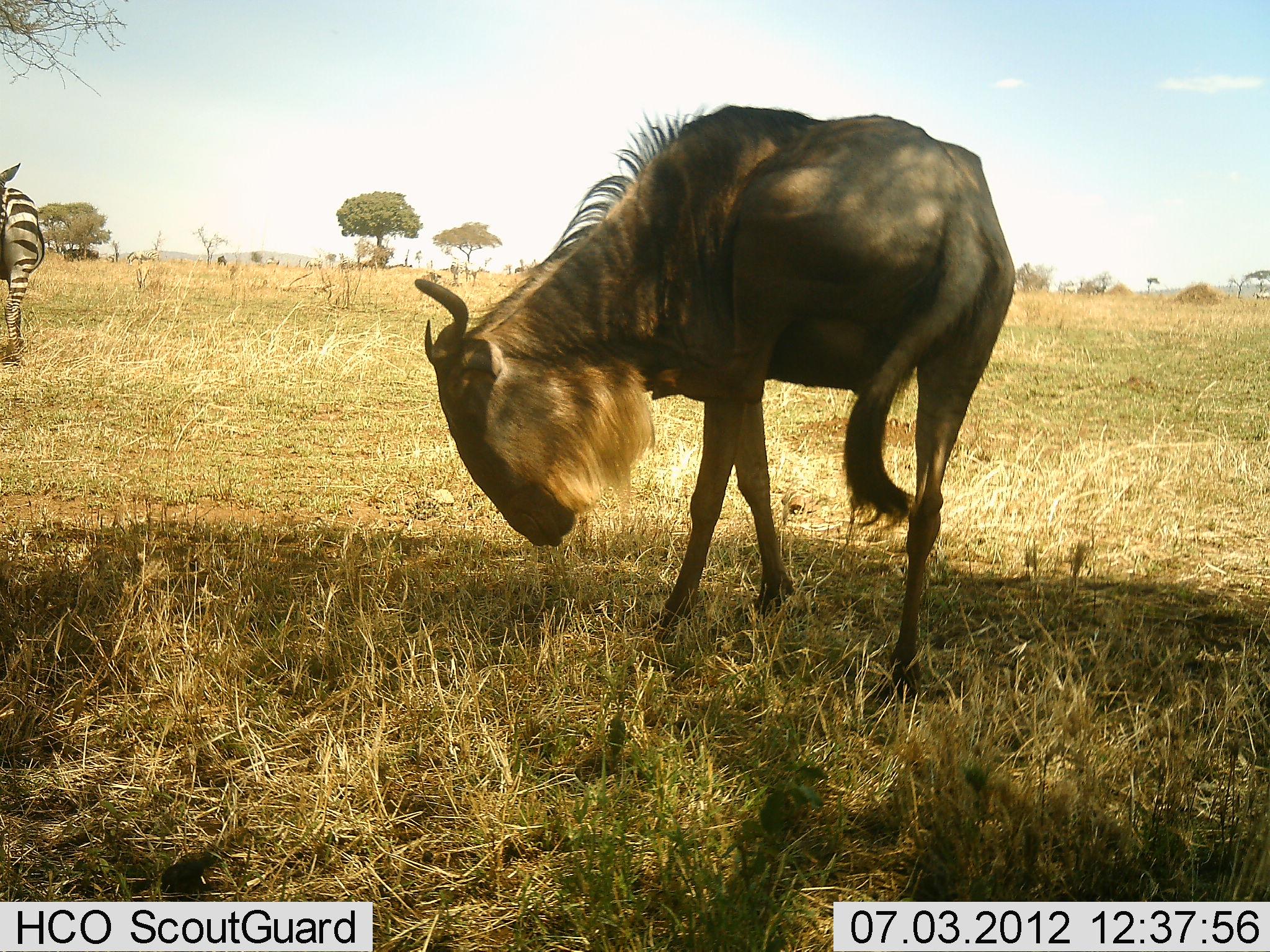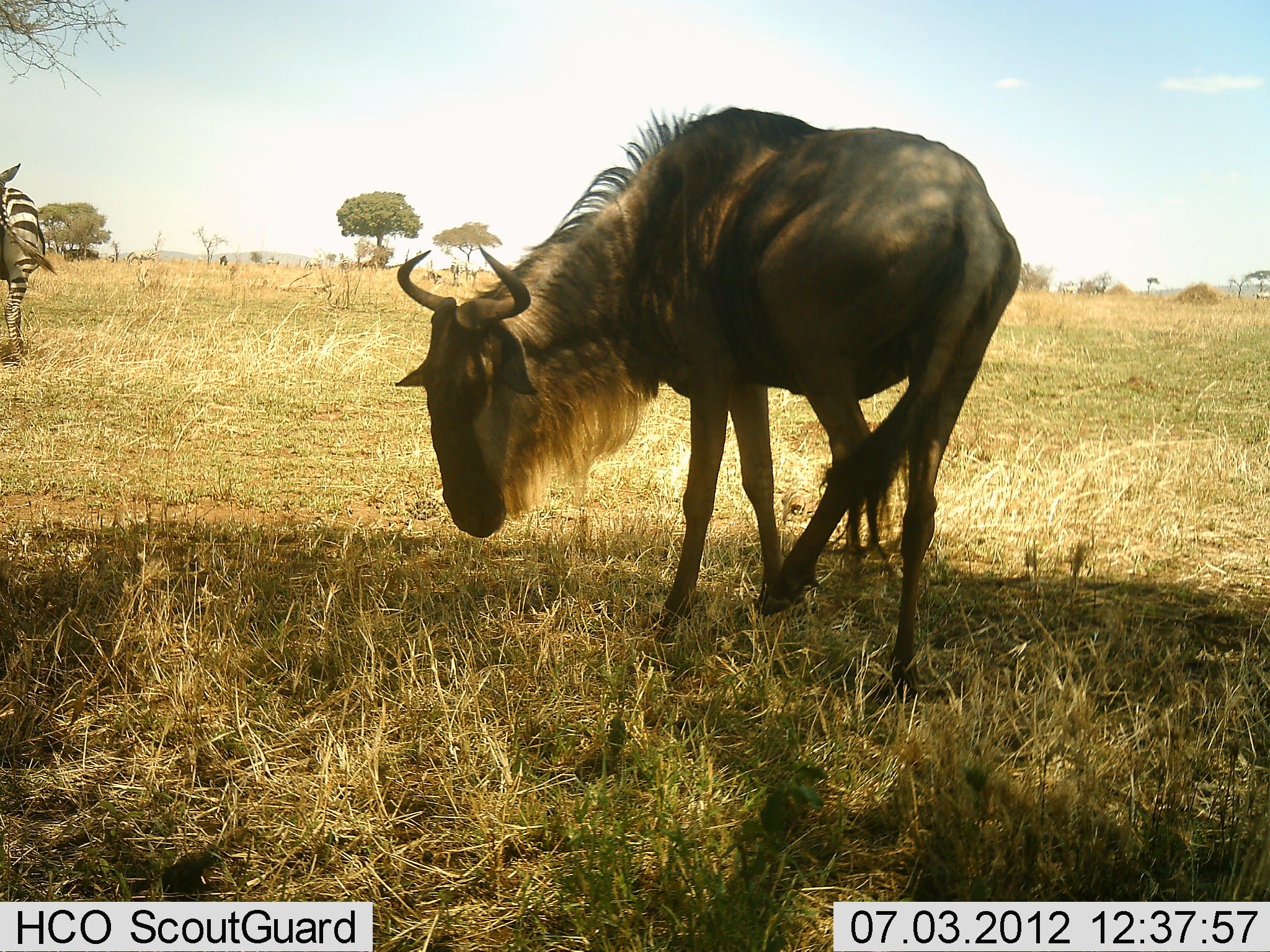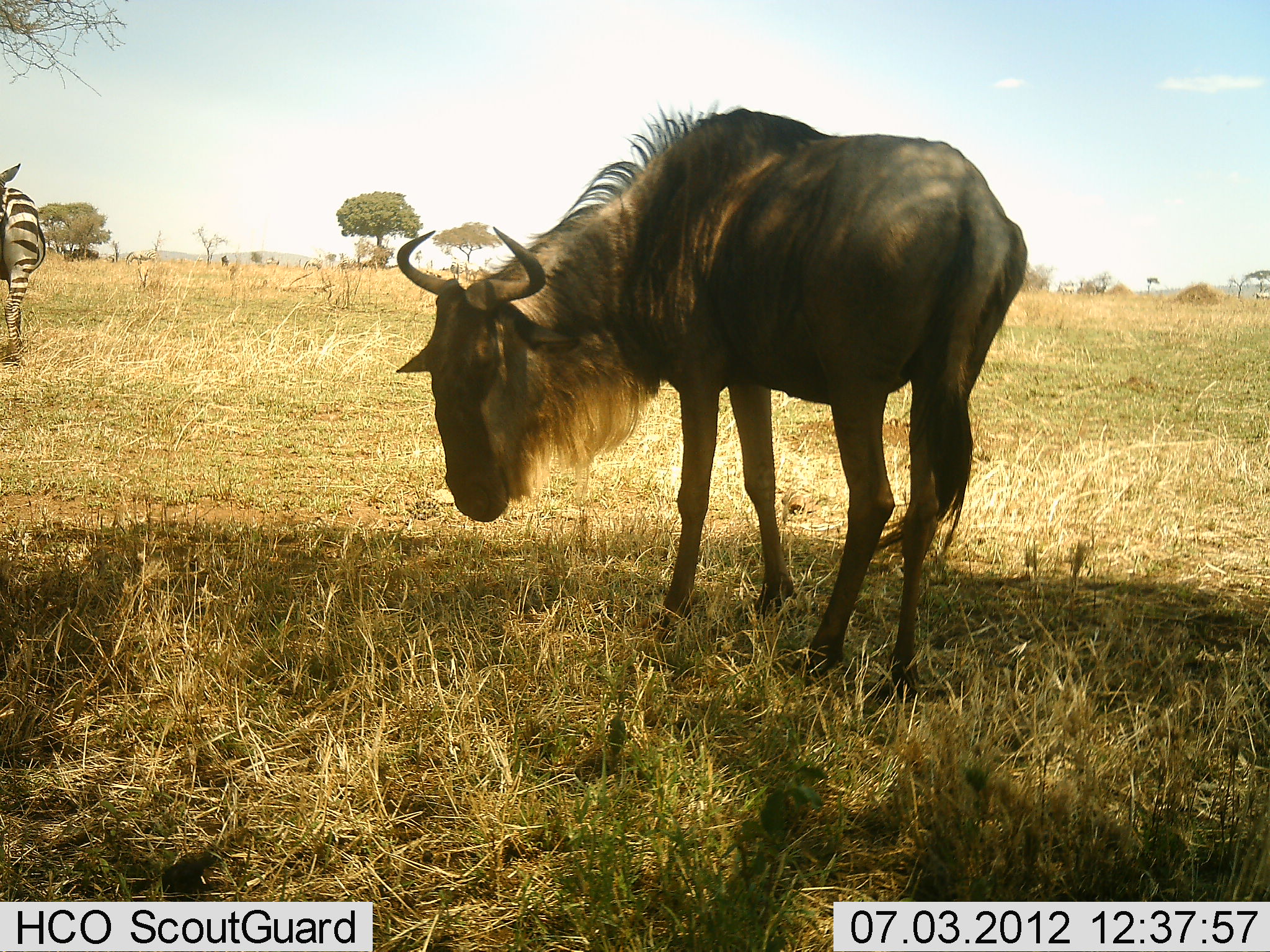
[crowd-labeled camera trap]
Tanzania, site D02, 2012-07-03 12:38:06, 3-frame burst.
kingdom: Animalia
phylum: Chordata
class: Mammalia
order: Artiodactyla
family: Bovidae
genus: Connochaetes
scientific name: Connochaetes taurinus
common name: blue wildebeest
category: wildebeest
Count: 1.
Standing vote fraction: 79%.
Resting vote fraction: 14%.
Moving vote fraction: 21%.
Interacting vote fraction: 7%.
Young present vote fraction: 0%.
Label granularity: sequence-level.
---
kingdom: Animalia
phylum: Chordata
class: Mammalia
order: Perissodactyla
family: Equidae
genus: Equus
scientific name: Equus quagga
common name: plains zebra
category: zebra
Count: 1.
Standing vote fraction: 90%.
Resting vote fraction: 0%.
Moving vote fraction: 20%.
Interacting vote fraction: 0%.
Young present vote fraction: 0%.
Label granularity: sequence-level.